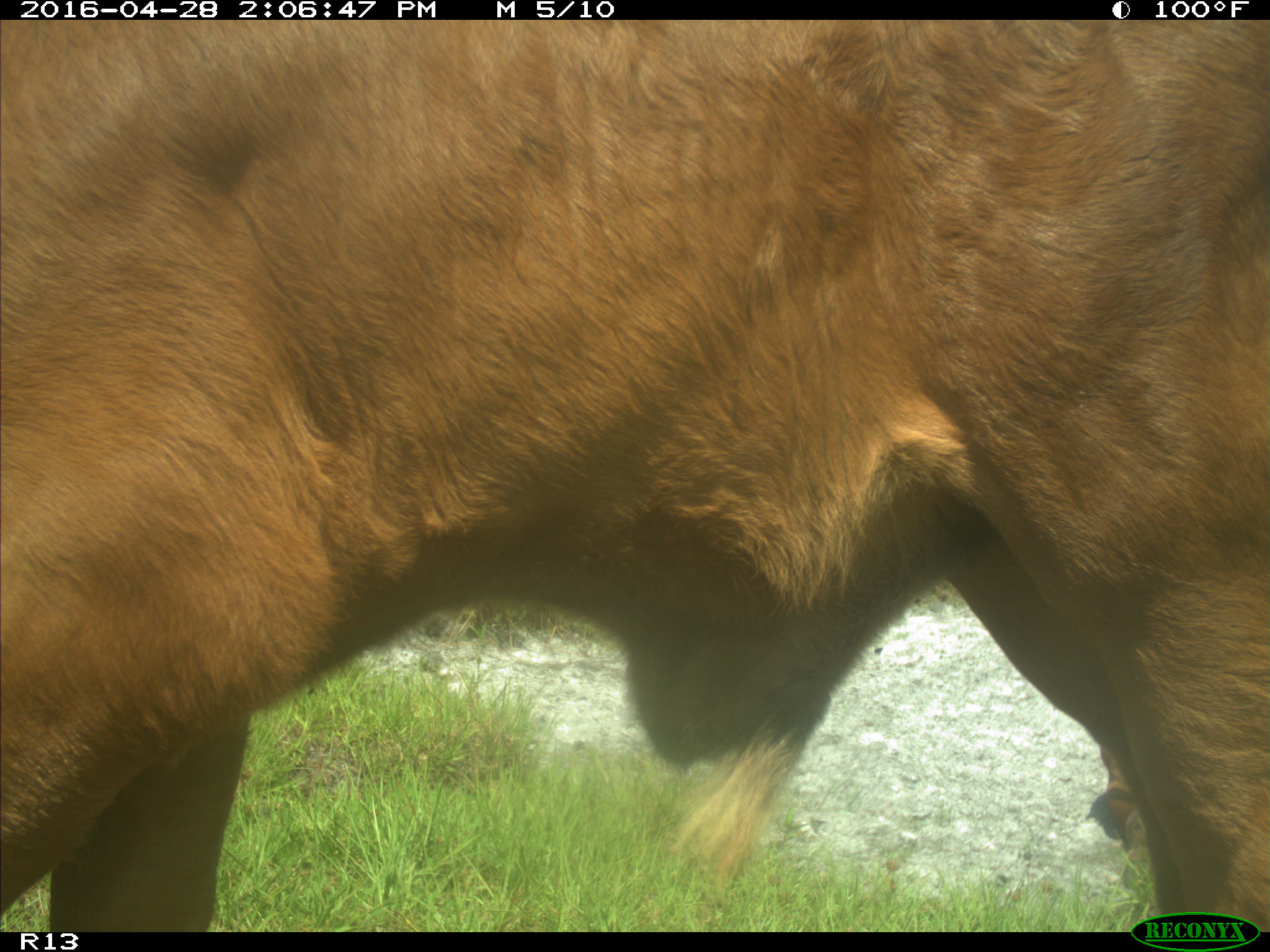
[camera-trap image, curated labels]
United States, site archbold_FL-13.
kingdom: Animalia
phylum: Chordata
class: Mammalia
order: Artiodactyla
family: Bovidae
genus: Bos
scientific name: Bos taurus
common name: domestic cow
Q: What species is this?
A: Bos taurus (domestic cow).